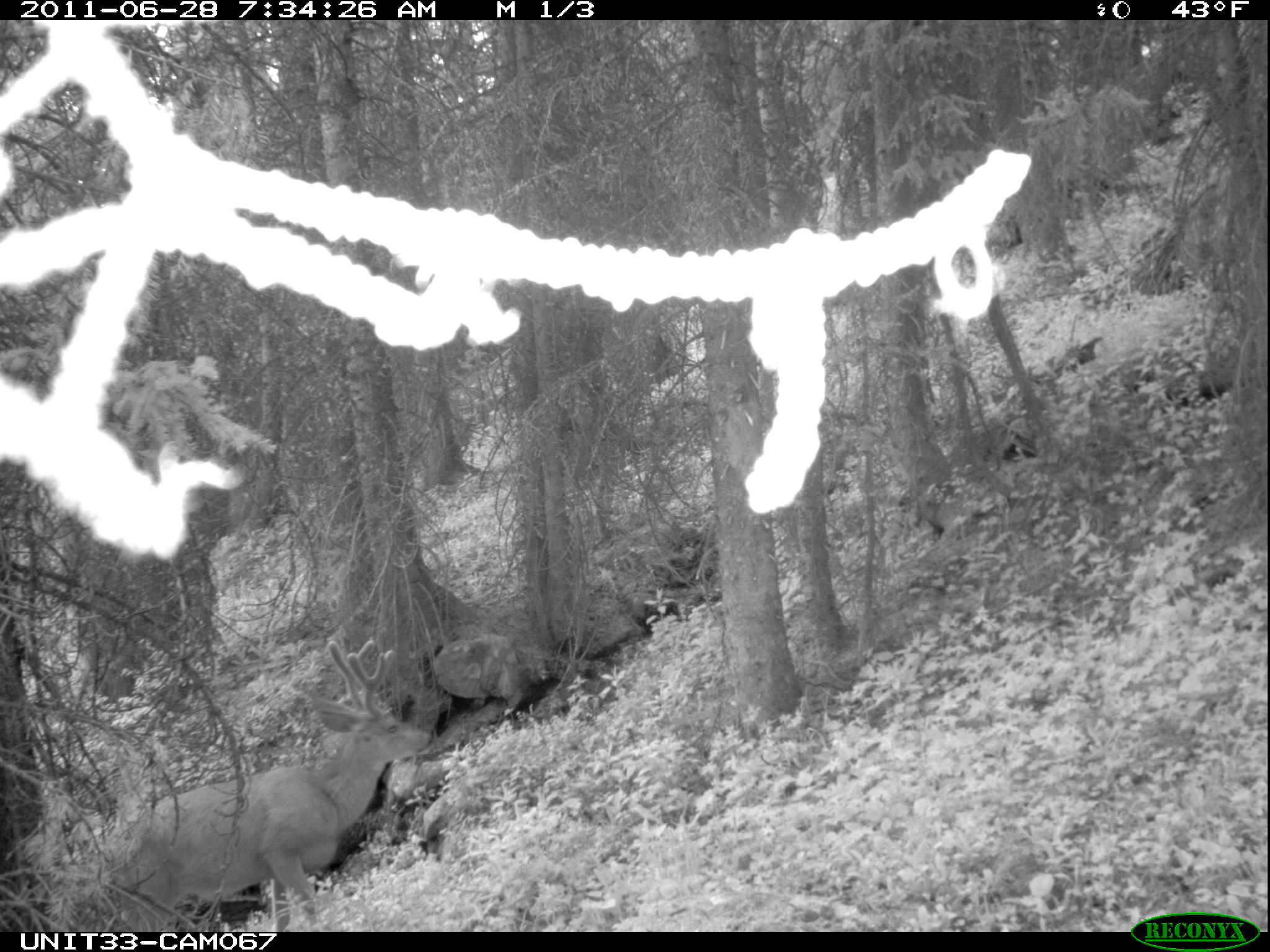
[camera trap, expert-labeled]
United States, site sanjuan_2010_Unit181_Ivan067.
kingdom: Animalia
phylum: Chordata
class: Mammalia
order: Artiodactyla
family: Cervidae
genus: Odocoileus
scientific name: Odocoileus hemionus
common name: mule deer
Odocoileus hemionus (mule deer).